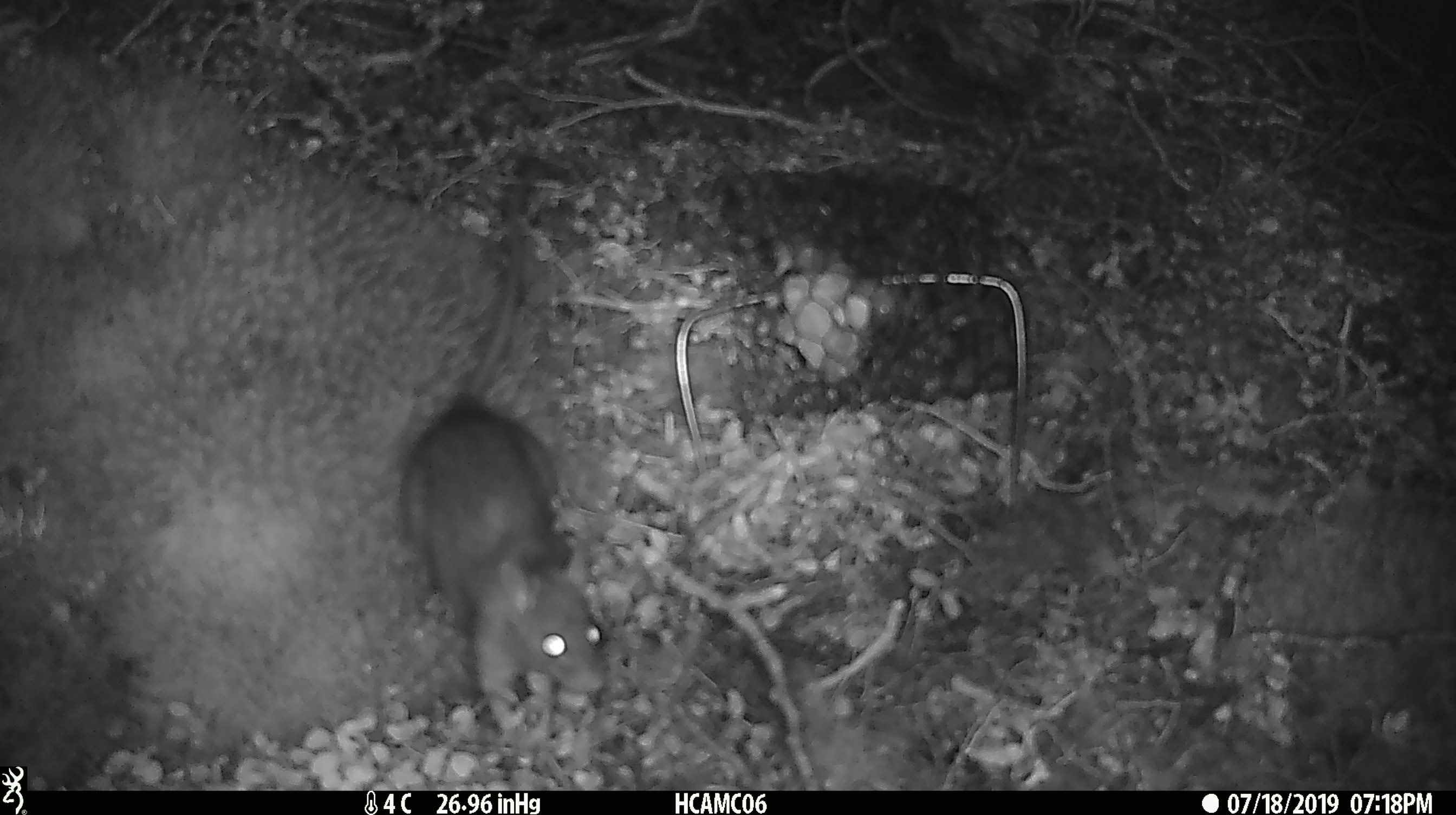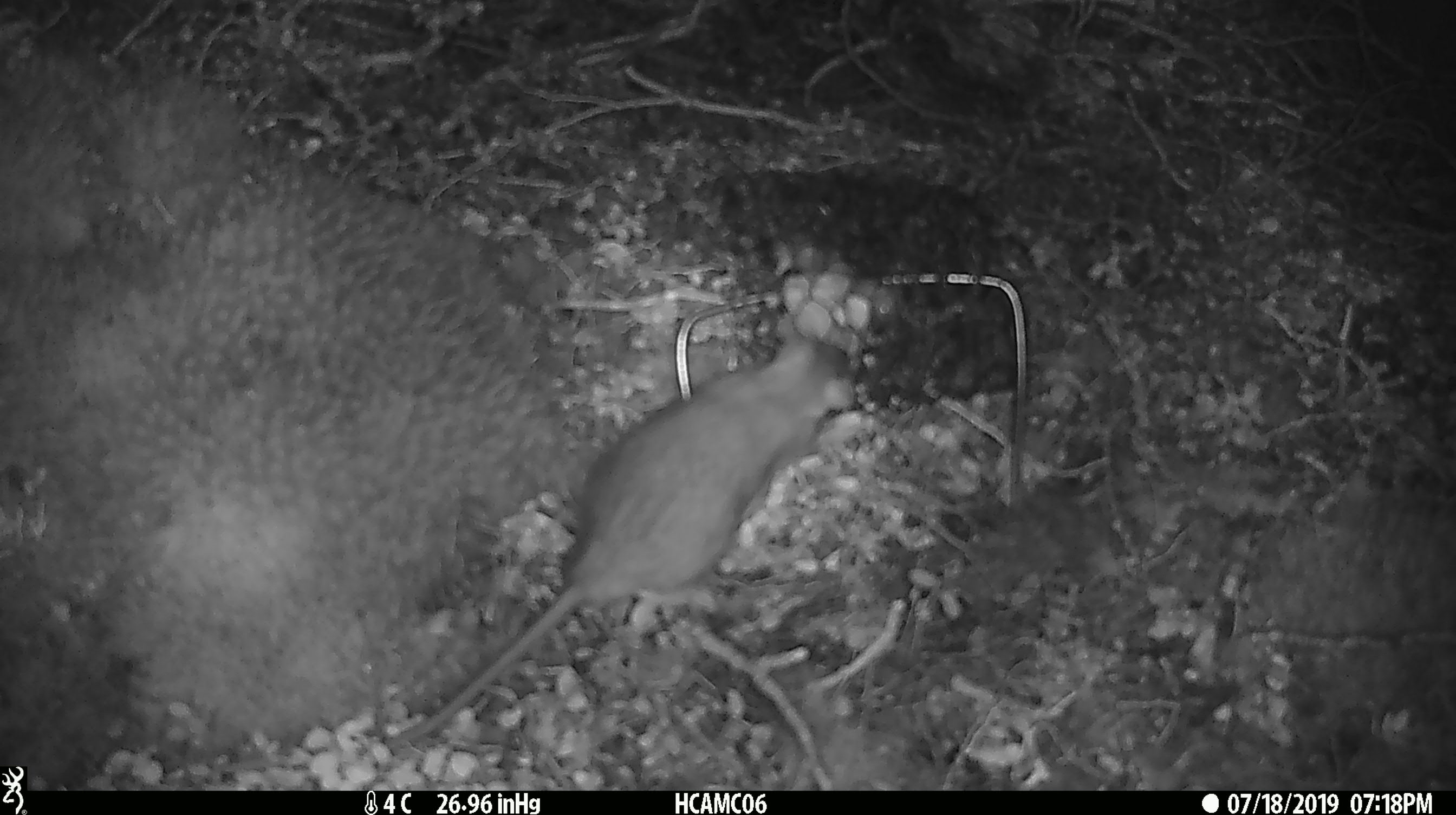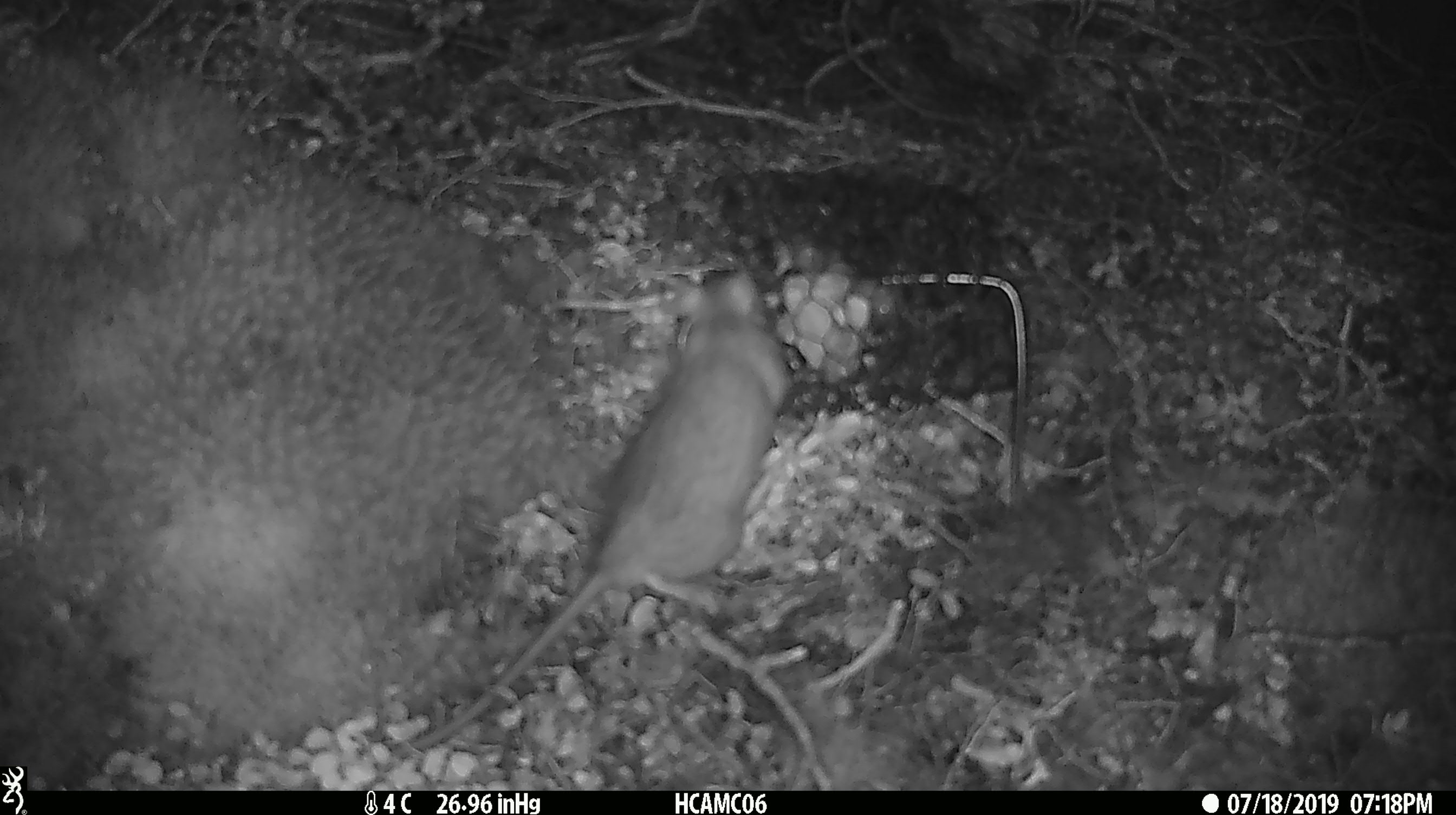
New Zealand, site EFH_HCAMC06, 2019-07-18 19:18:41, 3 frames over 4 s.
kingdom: Animalia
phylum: Chordata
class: Mammalia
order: Rodentia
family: Muridae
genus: Rattus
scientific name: Rattus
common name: rat